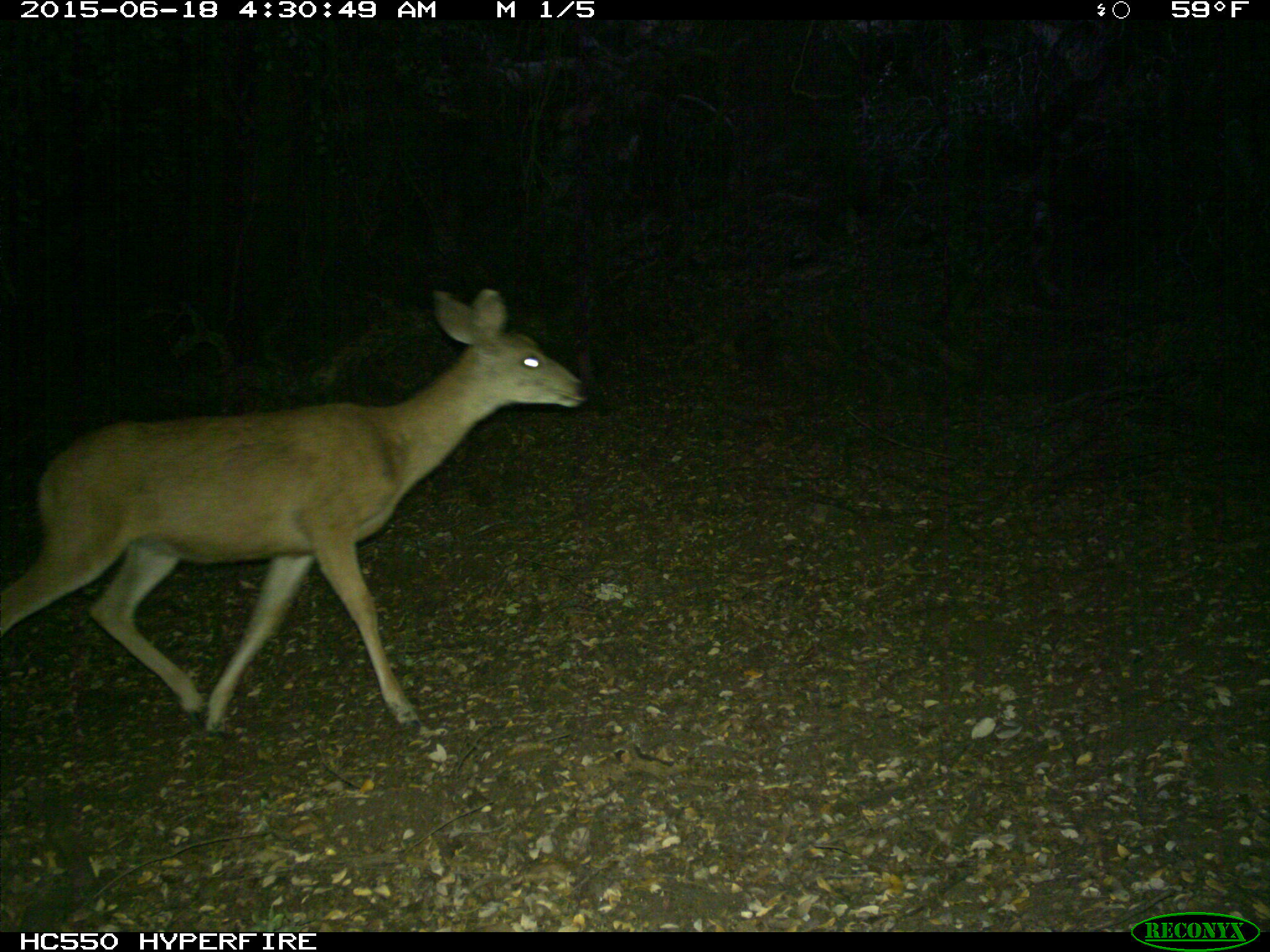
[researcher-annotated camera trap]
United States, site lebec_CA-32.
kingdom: Animalia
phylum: Chordata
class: Mammalia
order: Artiodactyla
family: Cervidae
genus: Odocoileus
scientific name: Odocoileus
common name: deer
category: unidentified deer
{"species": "unidentified deer (deer) (Odocoileus)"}